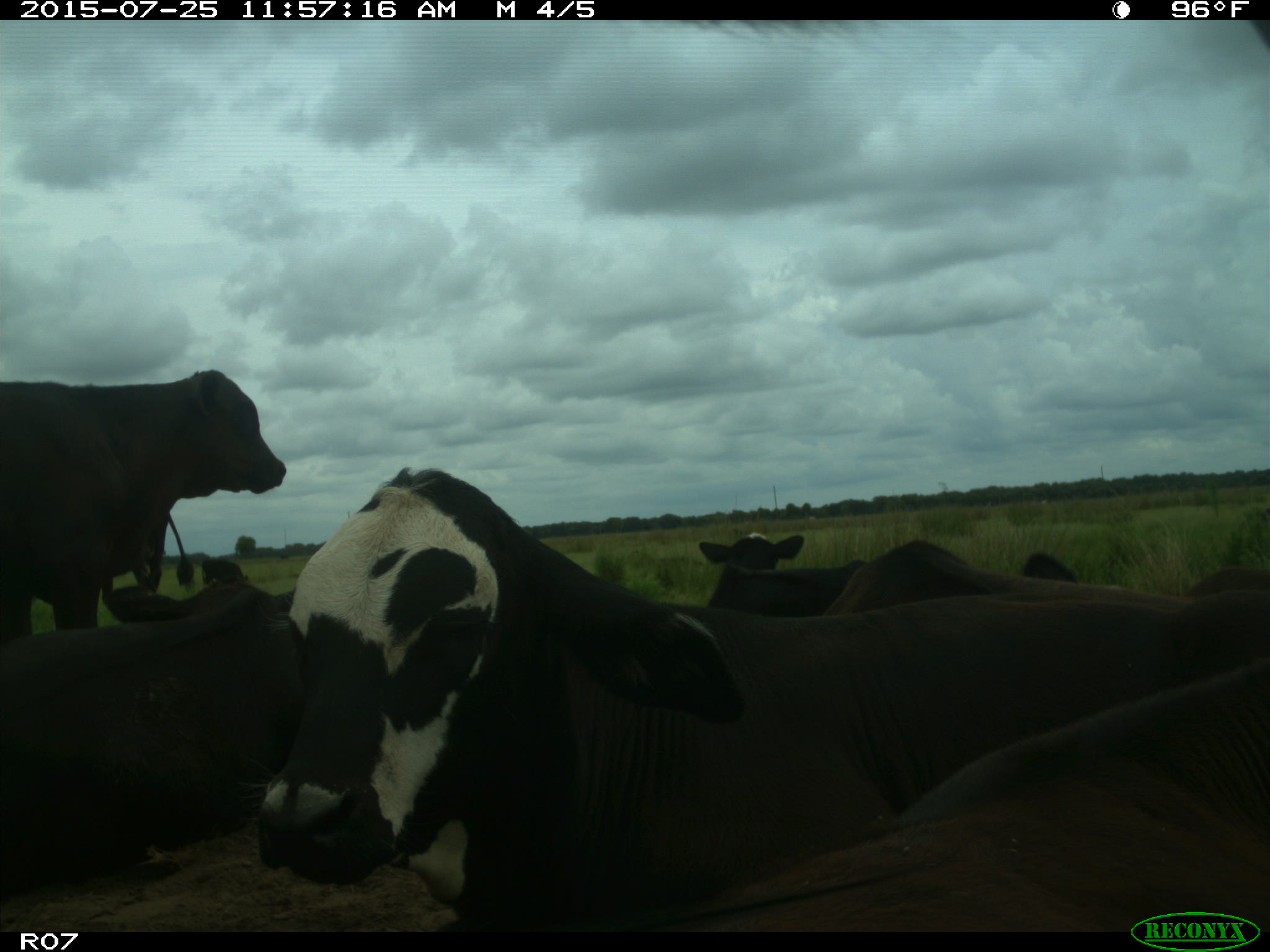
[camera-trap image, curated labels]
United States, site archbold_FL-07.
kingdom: Animalia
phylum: Chordata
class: Mammalia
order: Artiodactyla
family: Bovidae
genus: Bos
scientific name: Bos taurus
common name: domestic cow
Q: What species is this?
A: Bos taurus (domestic cow).